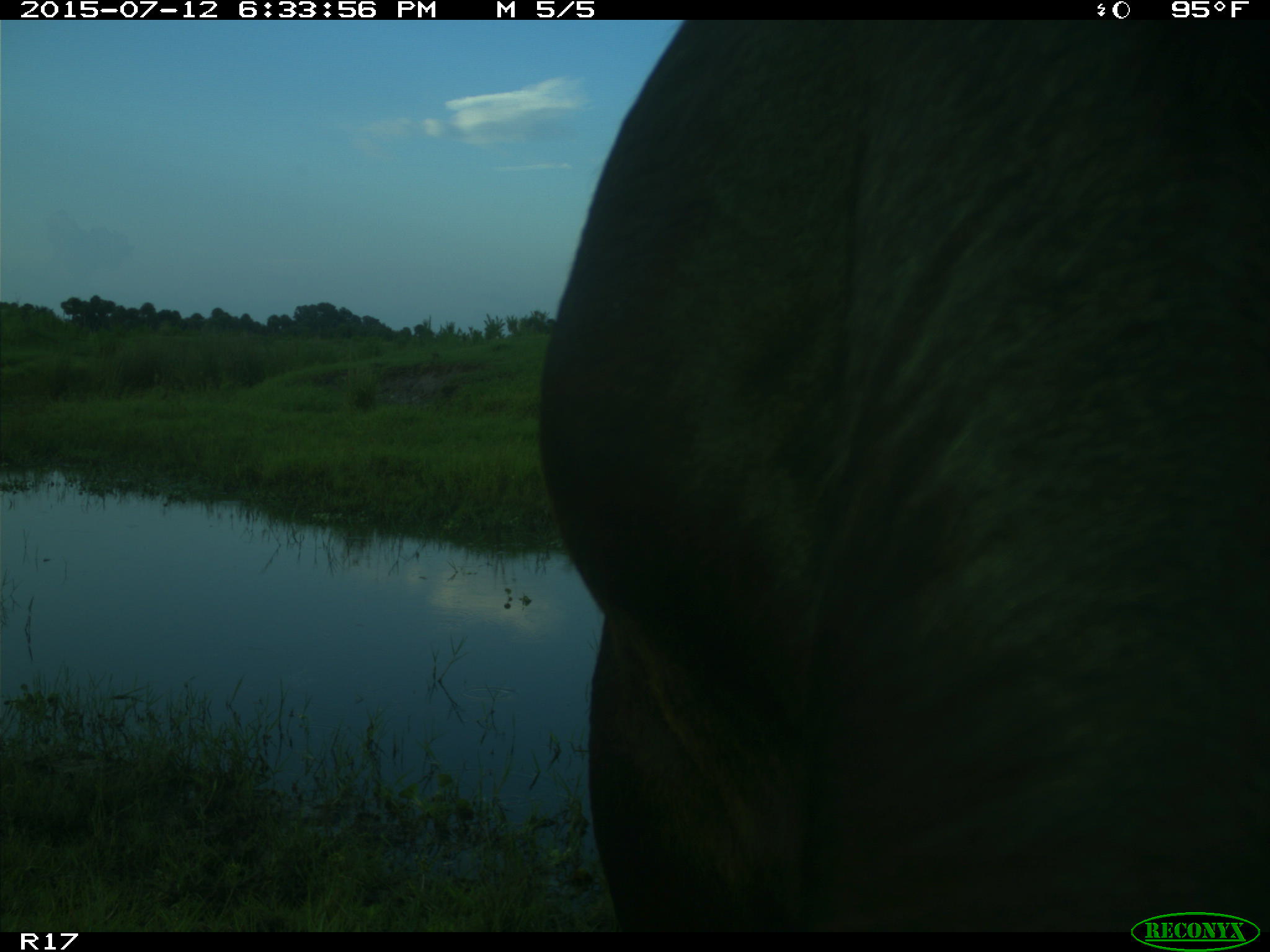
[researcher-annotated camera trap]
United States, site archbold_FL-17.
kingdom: Animalia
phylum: Chordata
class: Mammalia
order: Artiodactyla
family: Bovidae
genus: Bos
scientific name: Bos taurus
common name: domestic cow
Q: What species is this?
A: Bos taurus (domestic cow).